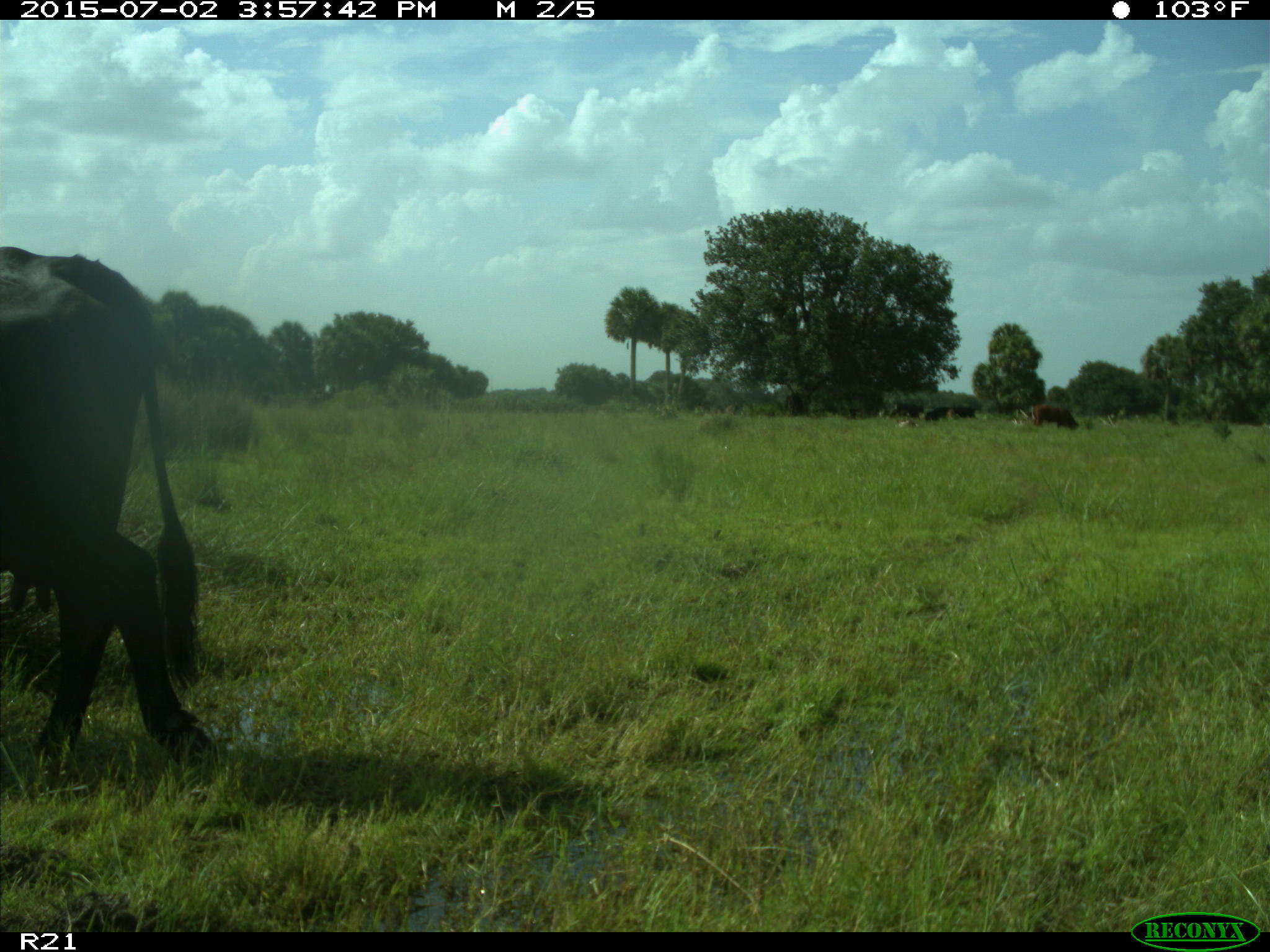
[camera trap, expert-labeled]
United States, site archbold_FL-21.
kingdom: Animalia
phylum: Chordata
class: Mammalia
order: Artiodactyla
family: Bovidae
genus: Bos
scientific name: Bos taurus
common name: domestic cow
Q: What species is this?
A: Bos taurus (domestic cow).